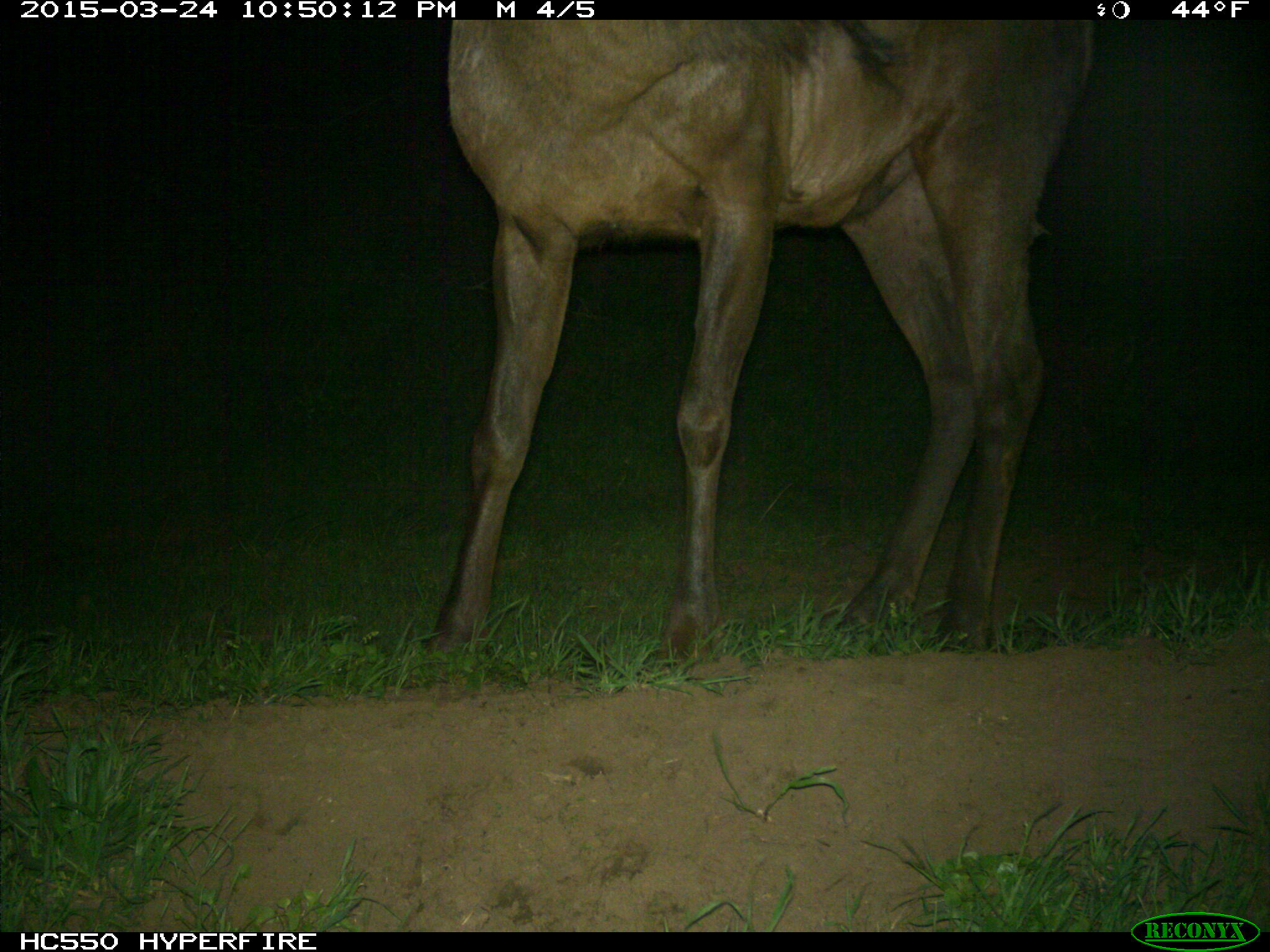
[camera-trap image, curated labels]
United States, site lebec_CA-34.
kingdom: Animalia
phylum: Chordata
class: Mammalia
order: Artiodactyla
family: Cervidae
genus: Cervus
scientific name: Cervus canadensis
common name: elk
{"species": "Cervus canadensis (elk)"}